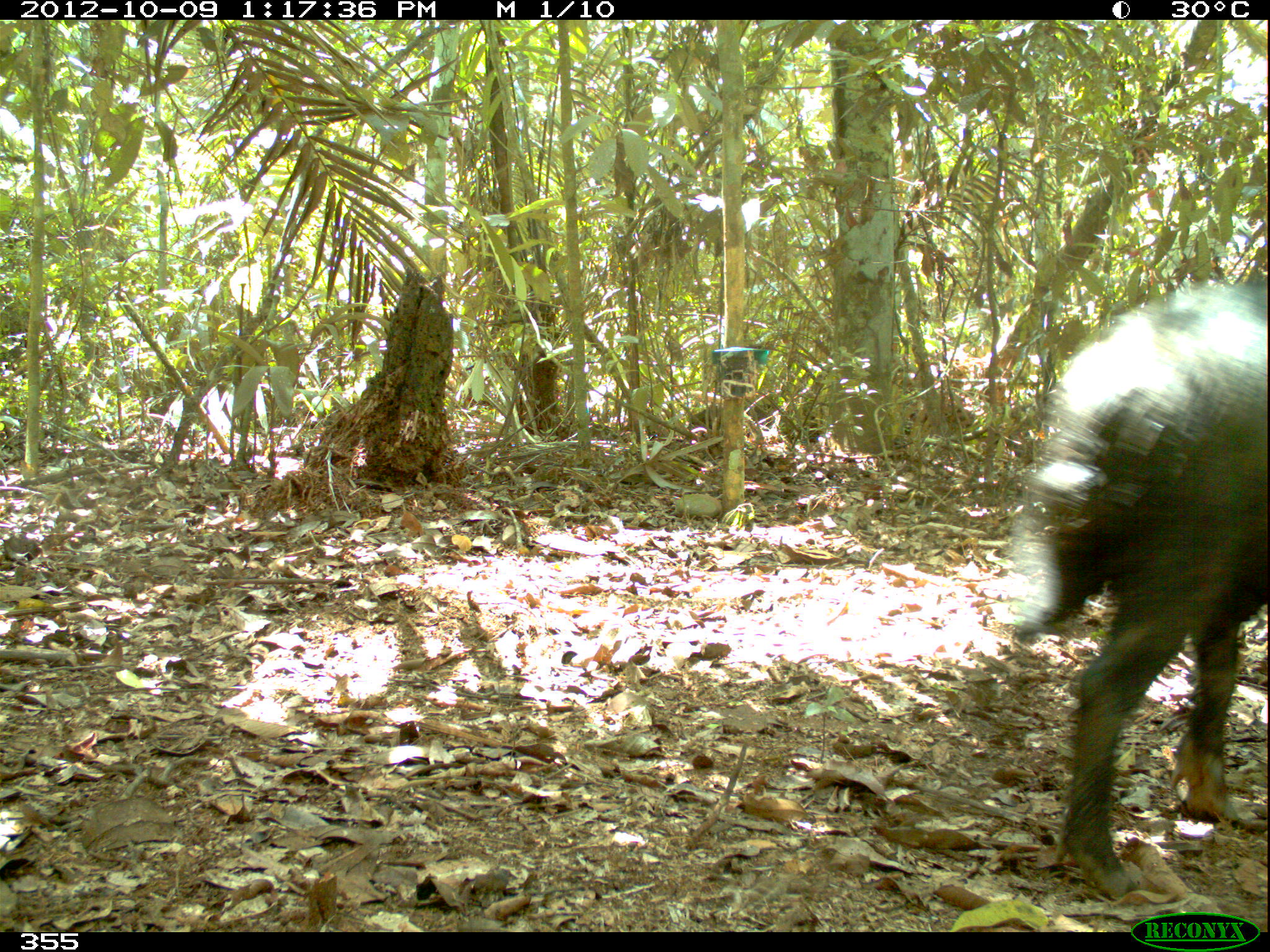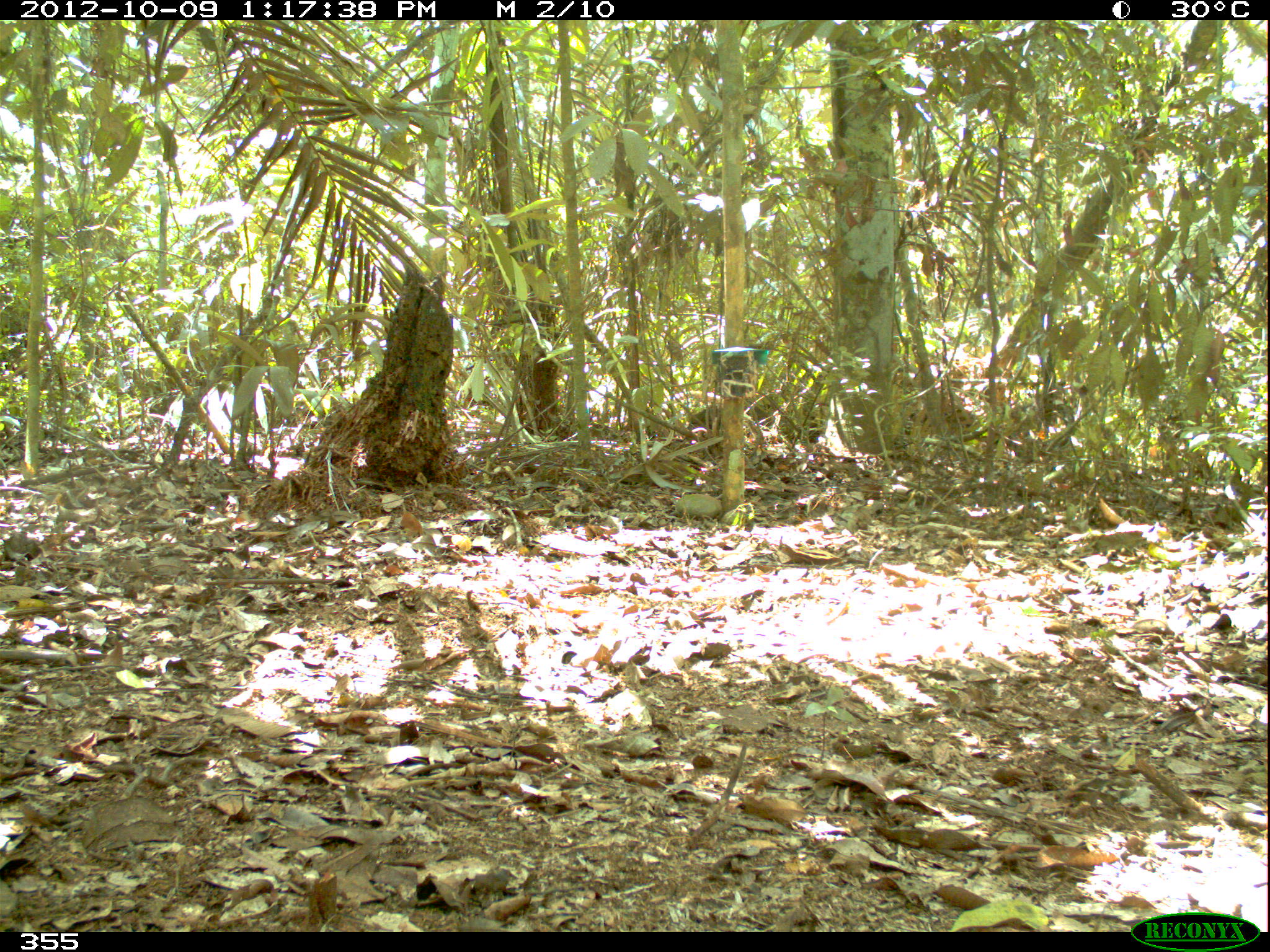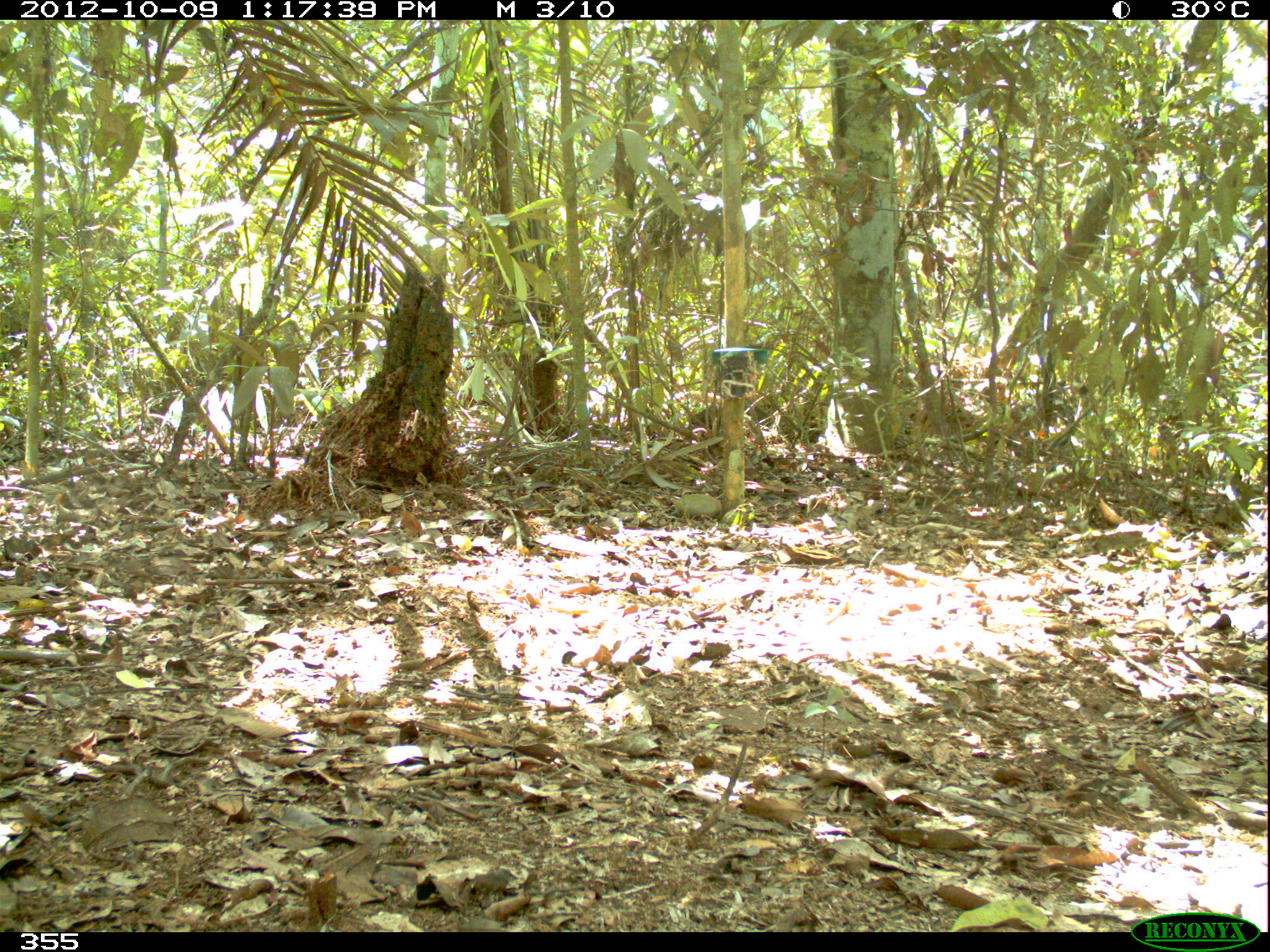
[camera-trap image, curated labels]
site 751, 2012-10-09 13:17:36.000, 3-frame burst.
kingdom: Animalia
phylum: Chordata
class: Mammalia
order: Artiodactyla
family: Tayassuidae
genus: Tayassu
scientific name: Tayassu pecari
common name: white-lipped peccary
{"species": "Tayassu pecari (white-lipped peccary)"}